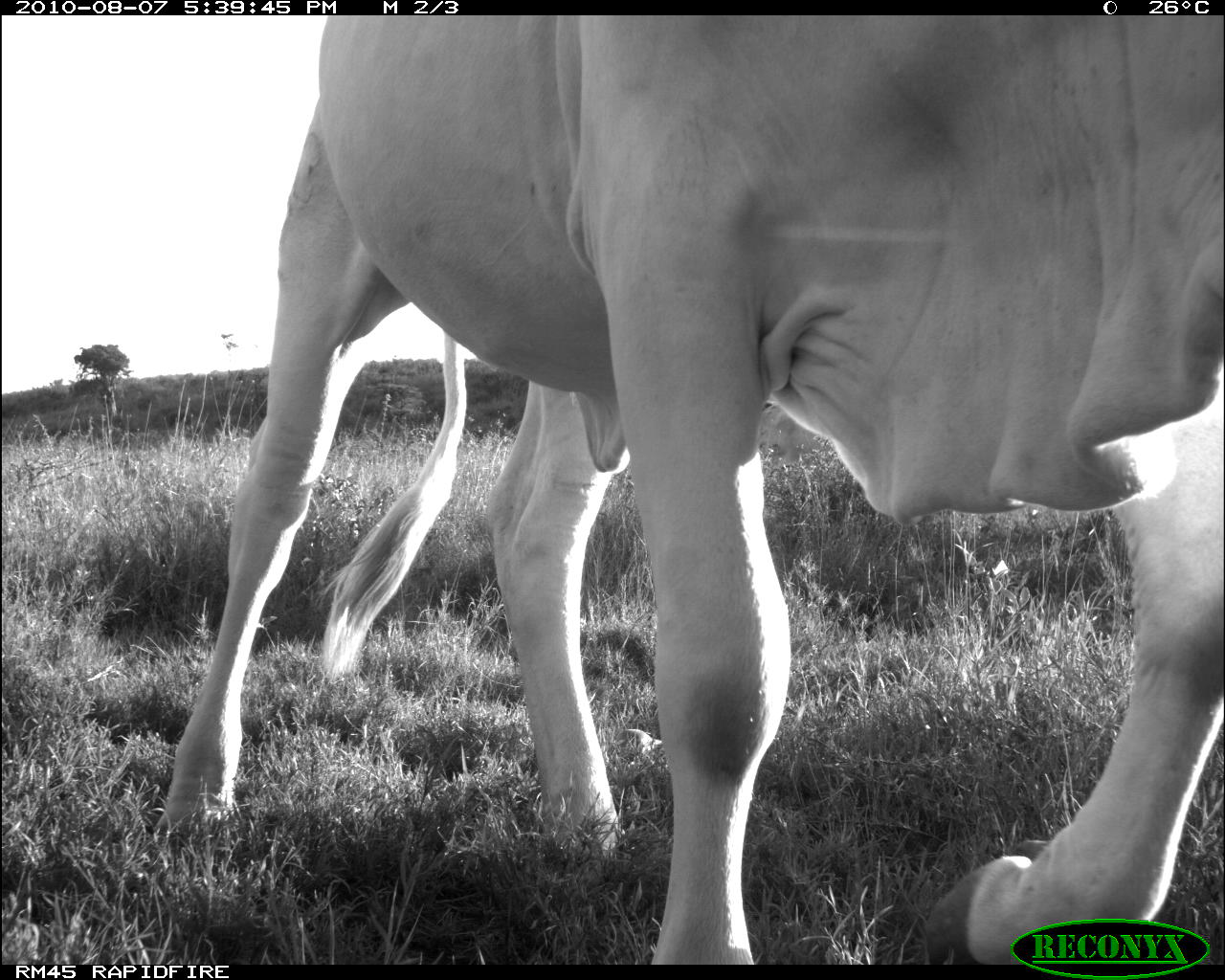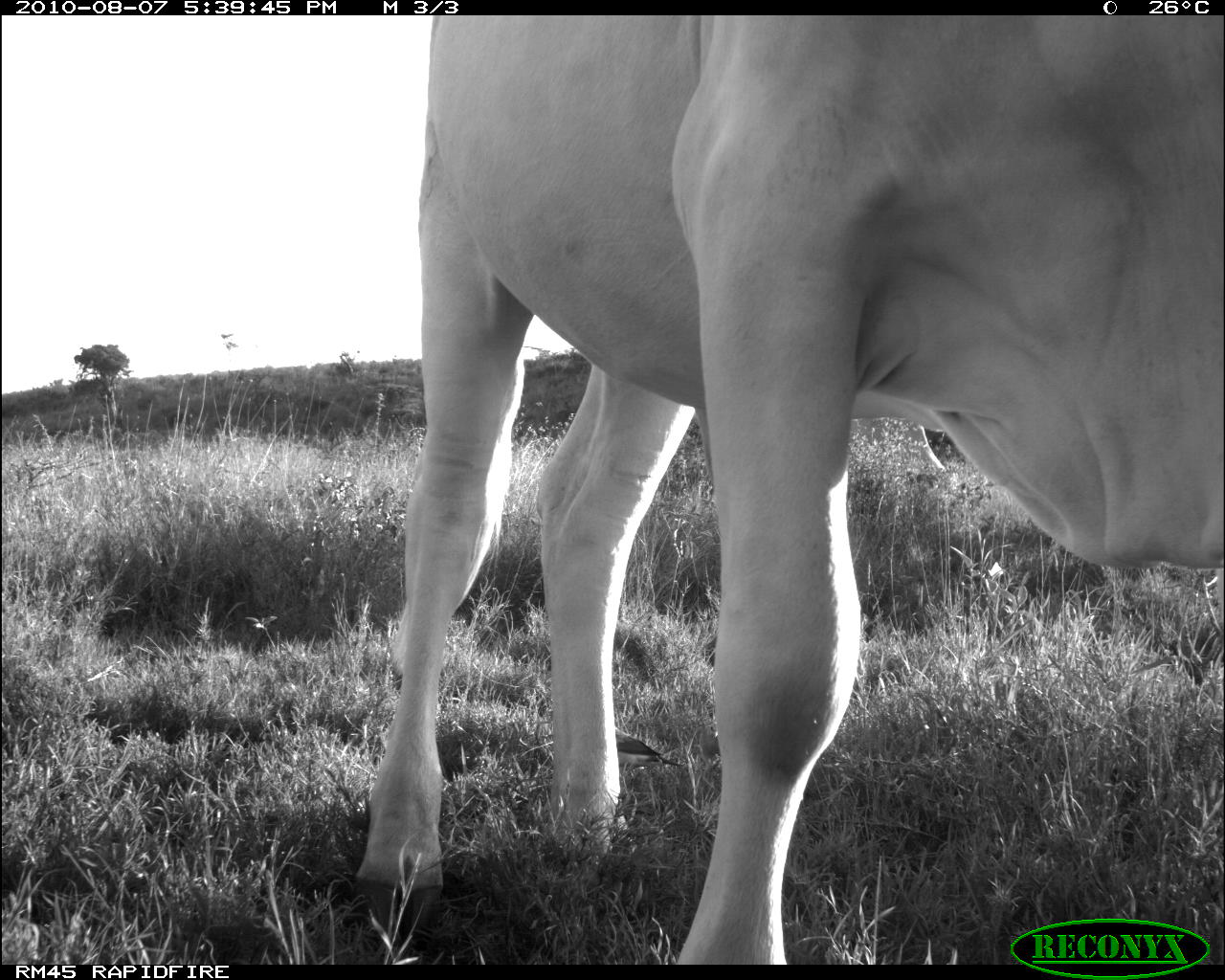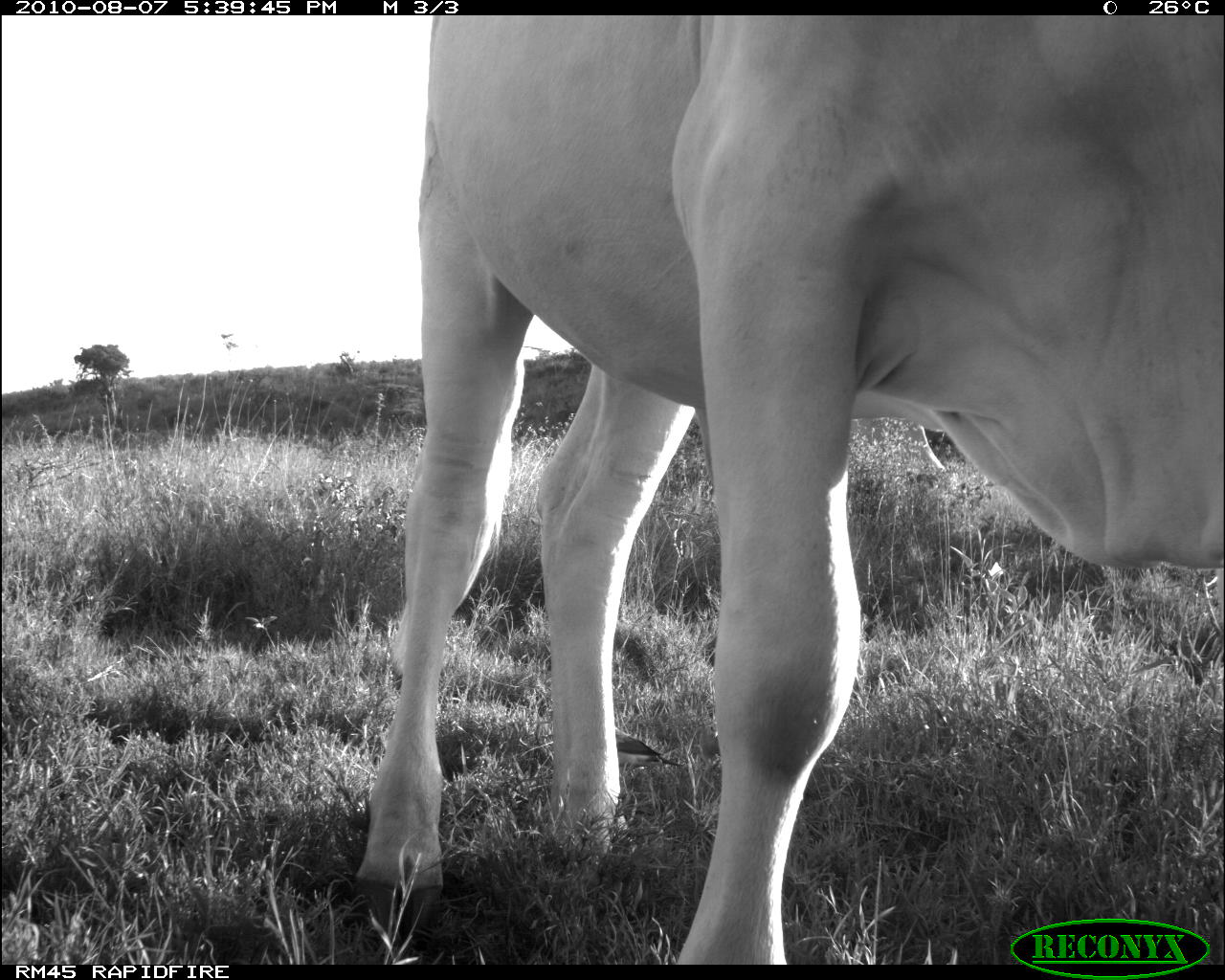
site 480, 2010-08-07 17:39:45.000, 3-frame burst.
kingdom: Animalia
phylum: Chordata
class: Mammalia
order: Artiodactyla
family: Bovidae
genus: Bos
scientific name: Bos taurus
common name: domestic cattle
Bos taurus (domestic cattle), count 1.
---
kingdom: Animalia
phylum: Chordata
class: Aves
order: Passeriformes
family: Buphagidae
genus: Buphagus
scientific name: Buphagus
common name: oxpeckers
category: buphagus sp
Buphagus sp (oxpeckers) (Buphagus), count 1.